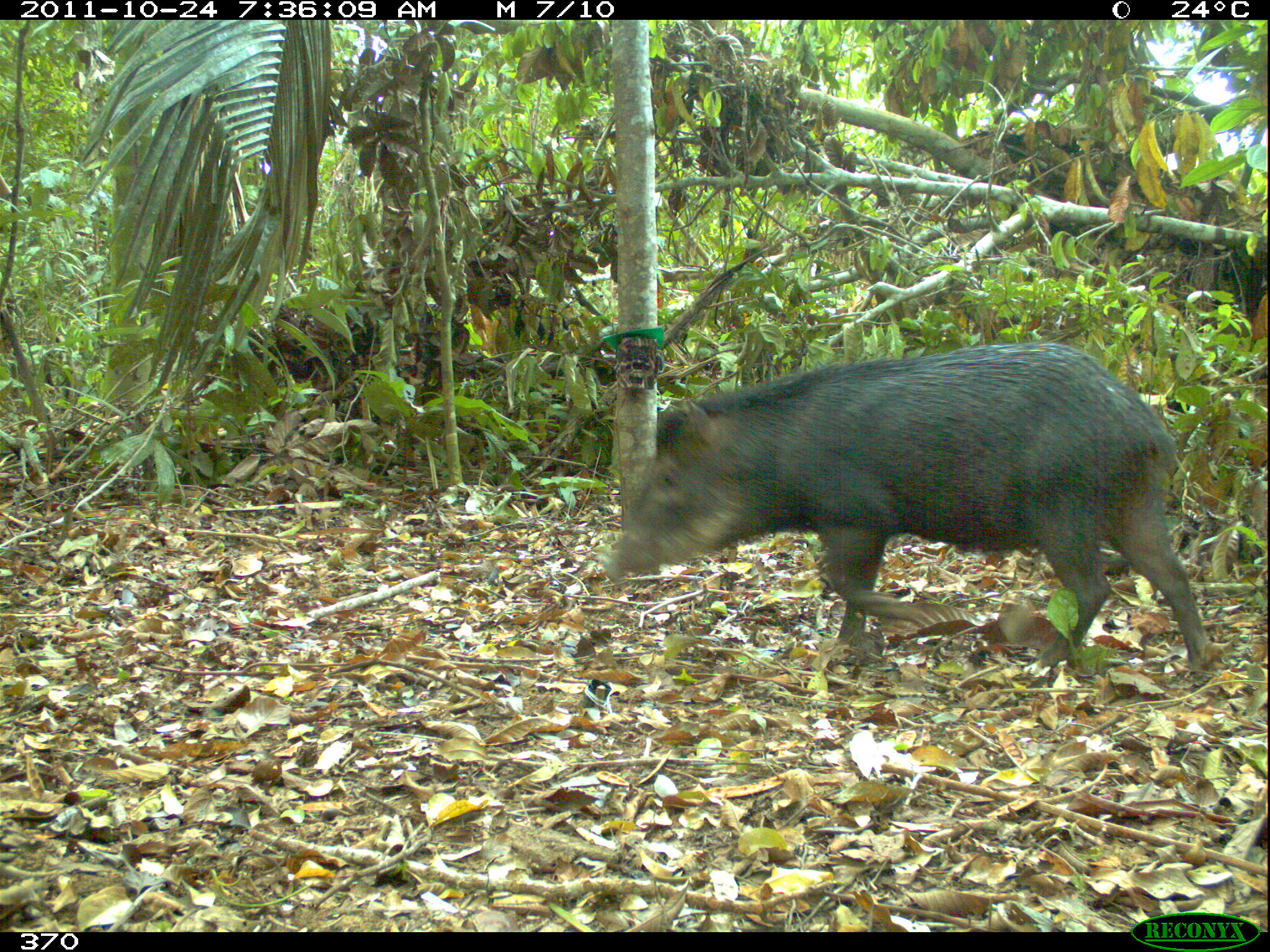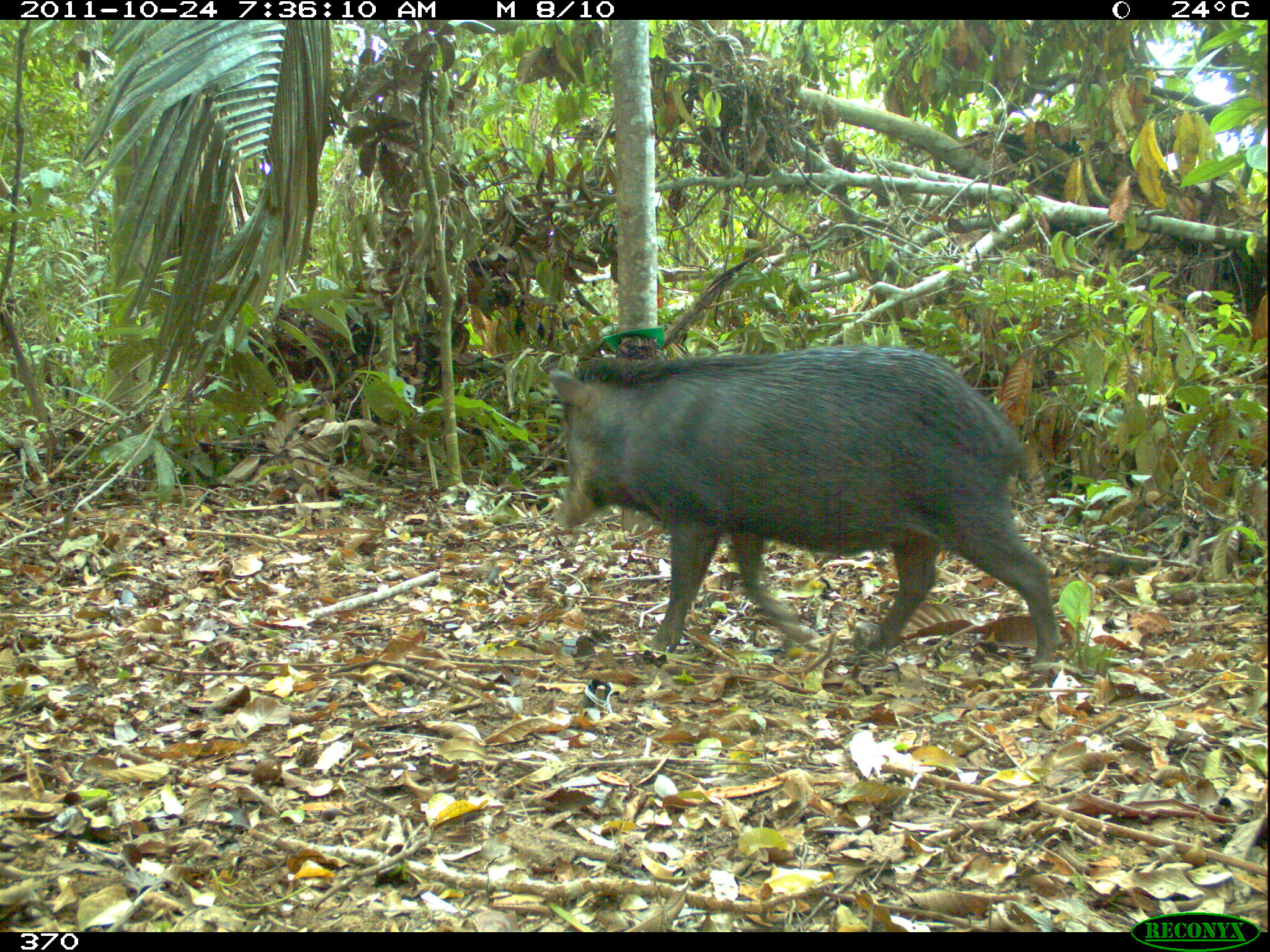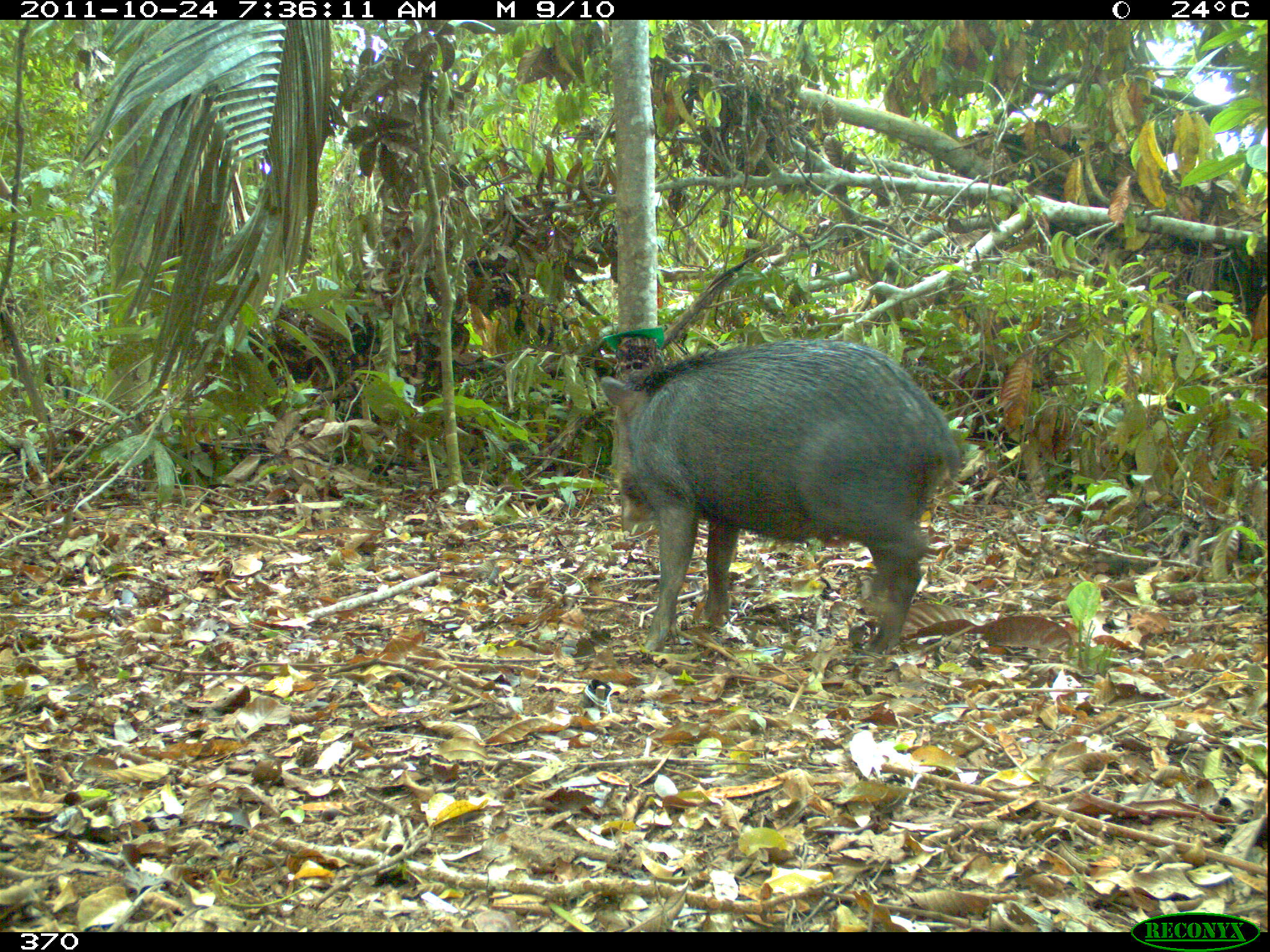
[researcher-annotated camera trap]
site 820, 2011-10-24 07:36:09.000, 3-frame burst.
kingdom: Animalia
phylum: Chordata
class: Mammalia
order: Artiodactyla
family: Tayassuidae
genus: Tayassu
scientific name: Tayassu pecari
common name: white-lipped peccary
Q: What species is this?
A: Tayassu pecari (white-lipped peccary).